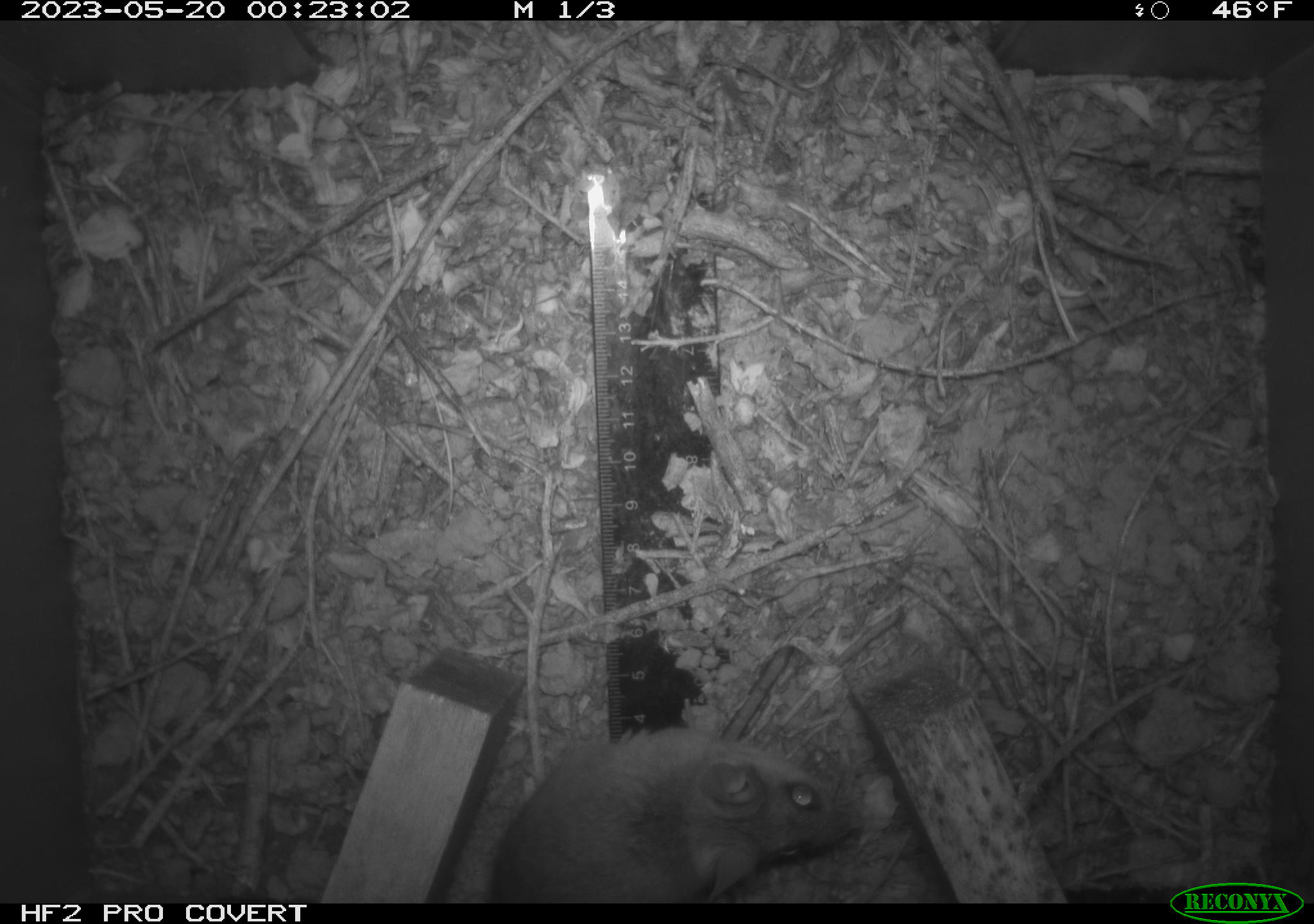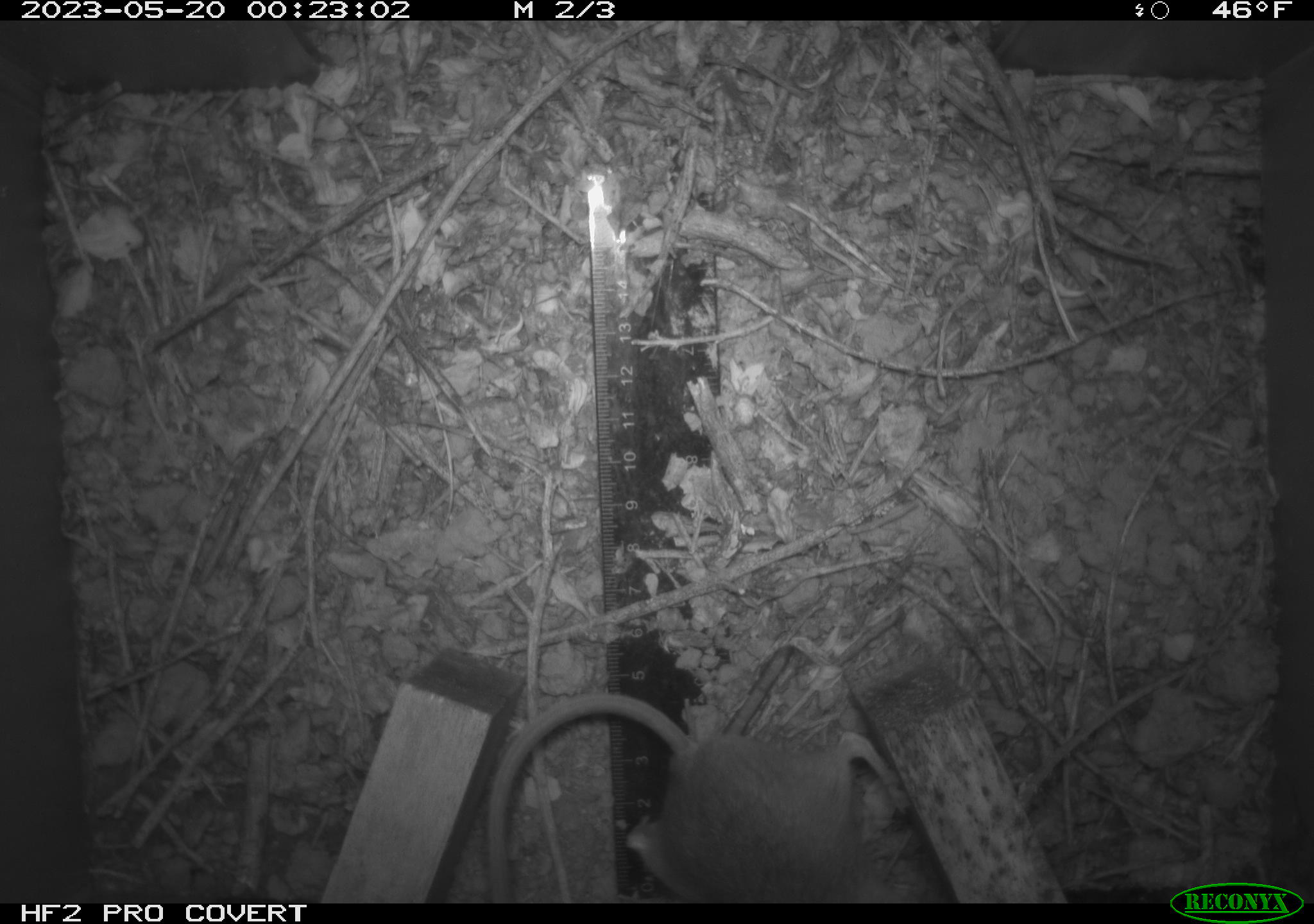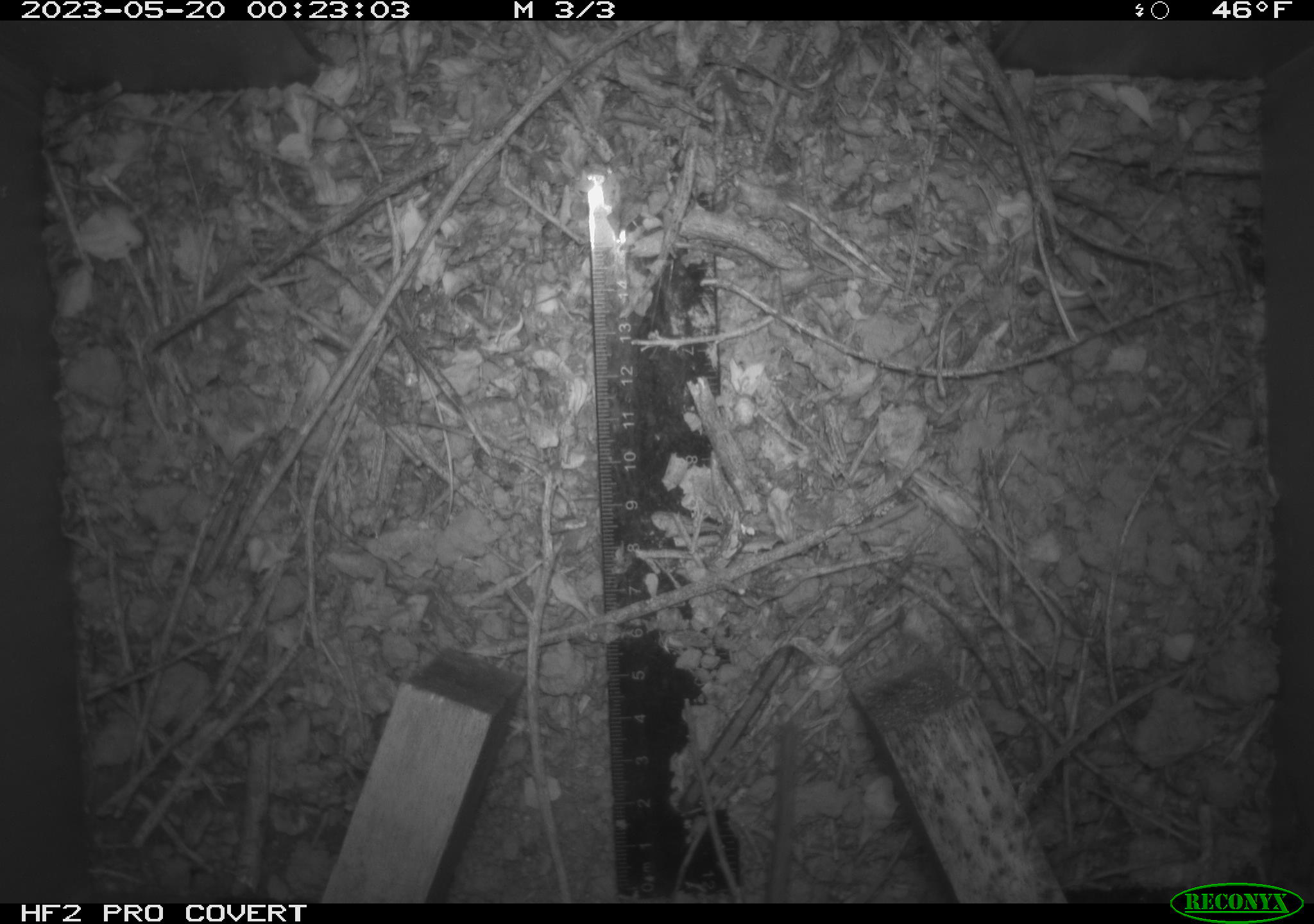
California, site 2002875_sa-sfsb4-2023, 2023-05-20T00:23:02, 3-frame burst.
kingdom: Animalia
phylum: Chordata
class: Mammalia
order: Rodentia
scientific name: Rodentia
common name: mouse species